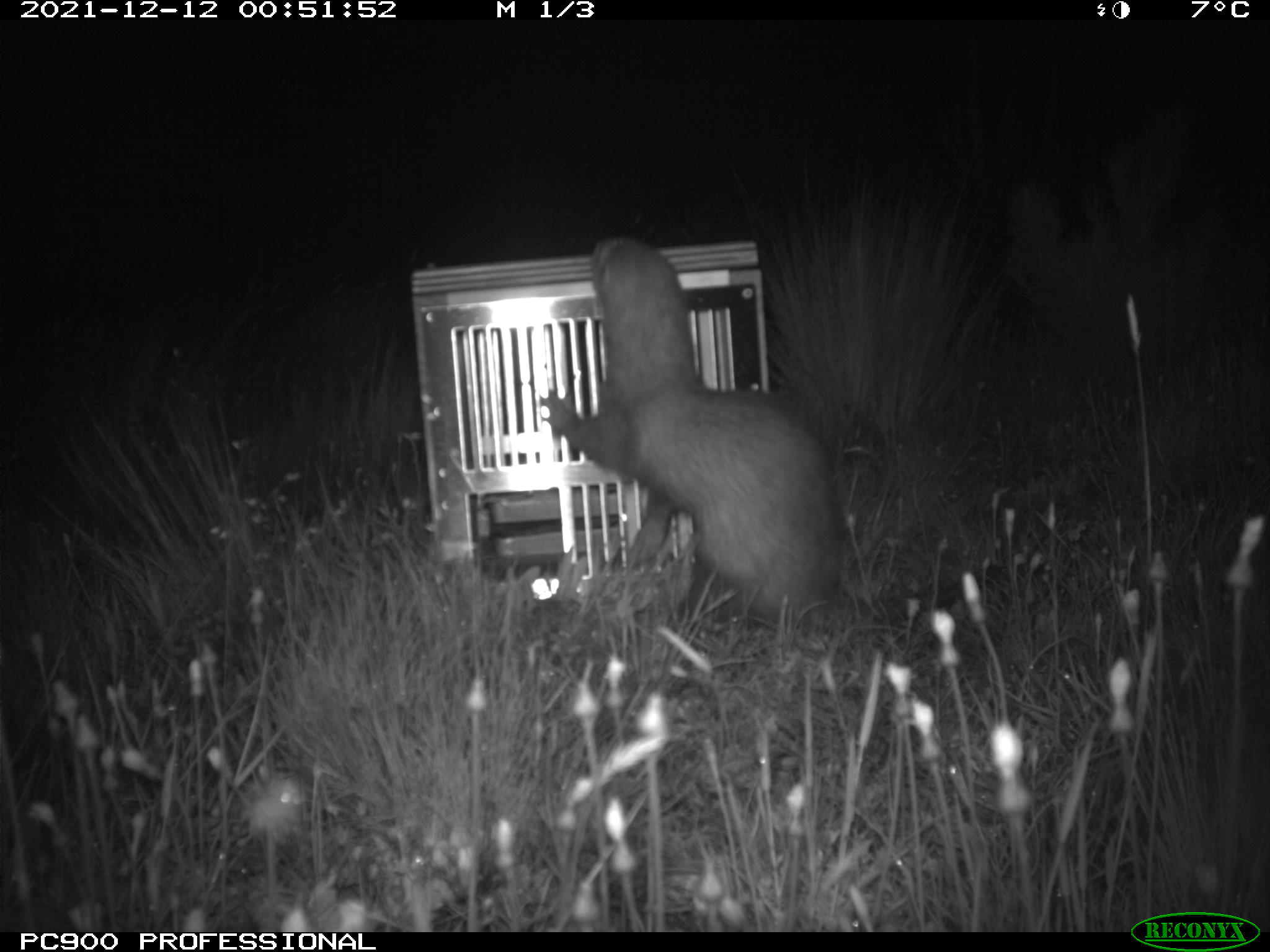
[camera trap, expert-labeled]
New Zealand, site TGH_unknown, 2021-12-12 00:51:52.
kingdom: Animalia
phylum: Chordata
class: Mammalia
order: Carnivora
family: Mustelidae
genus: Mustela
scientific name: Mustela furo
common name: ferret